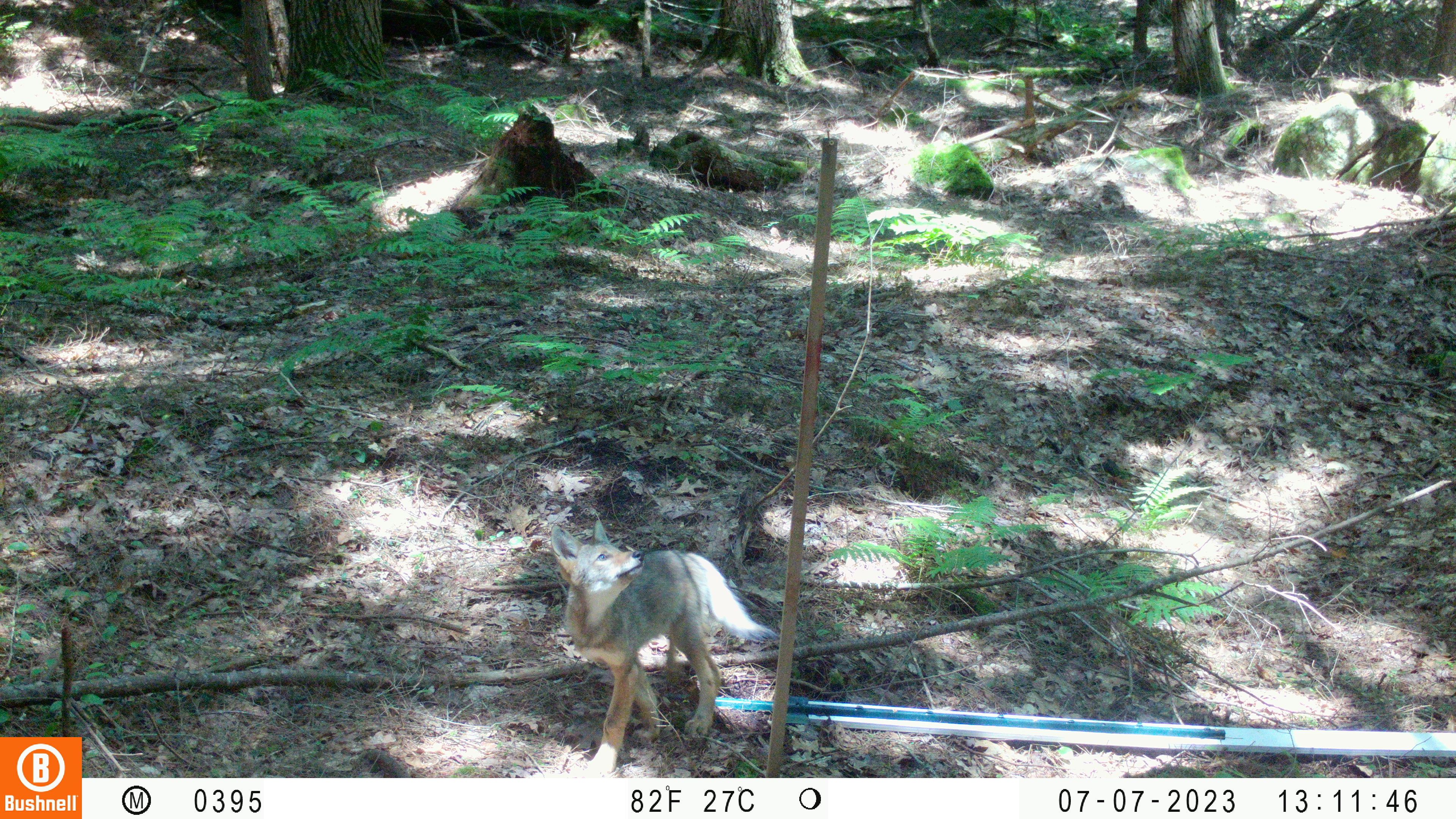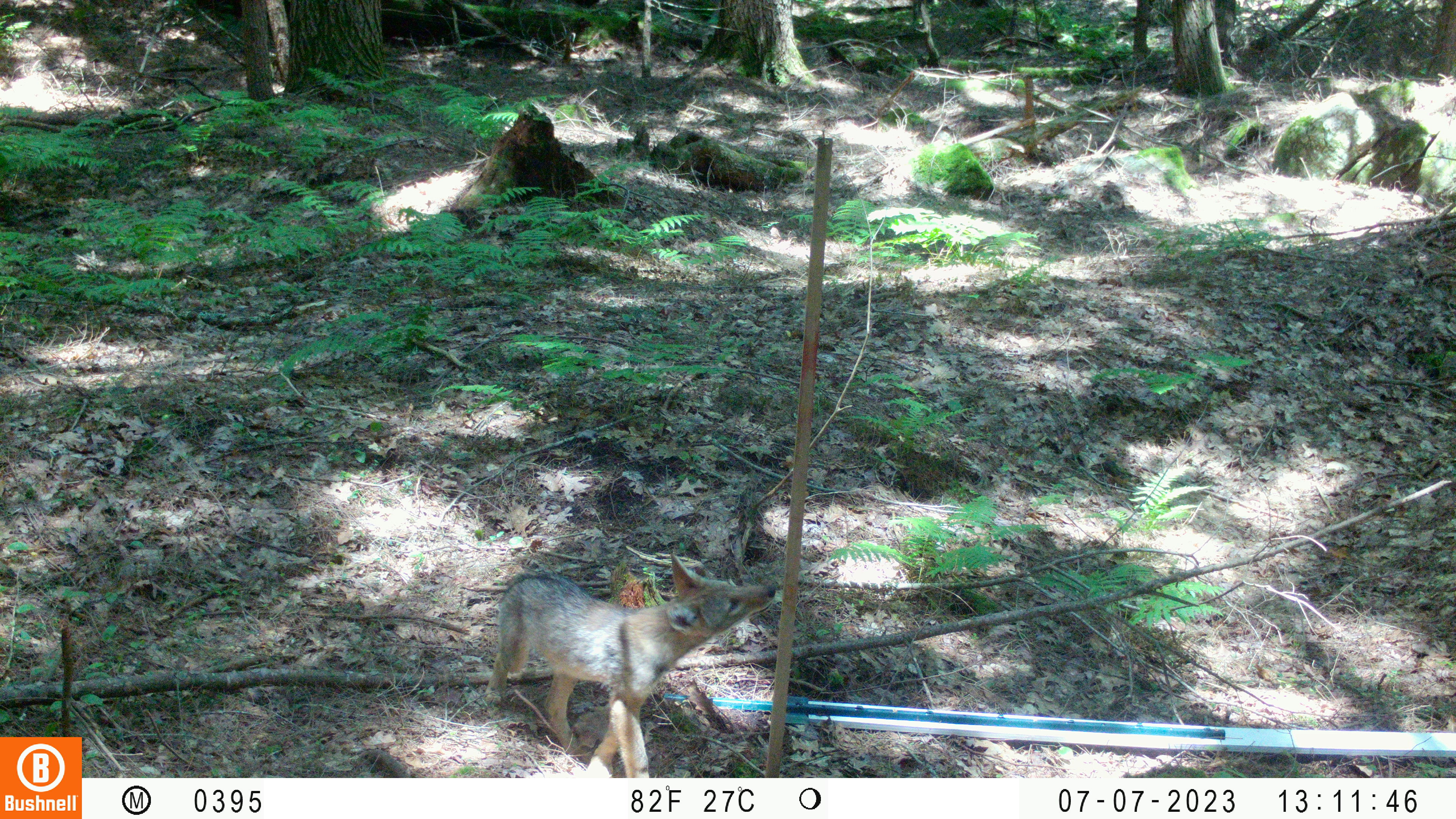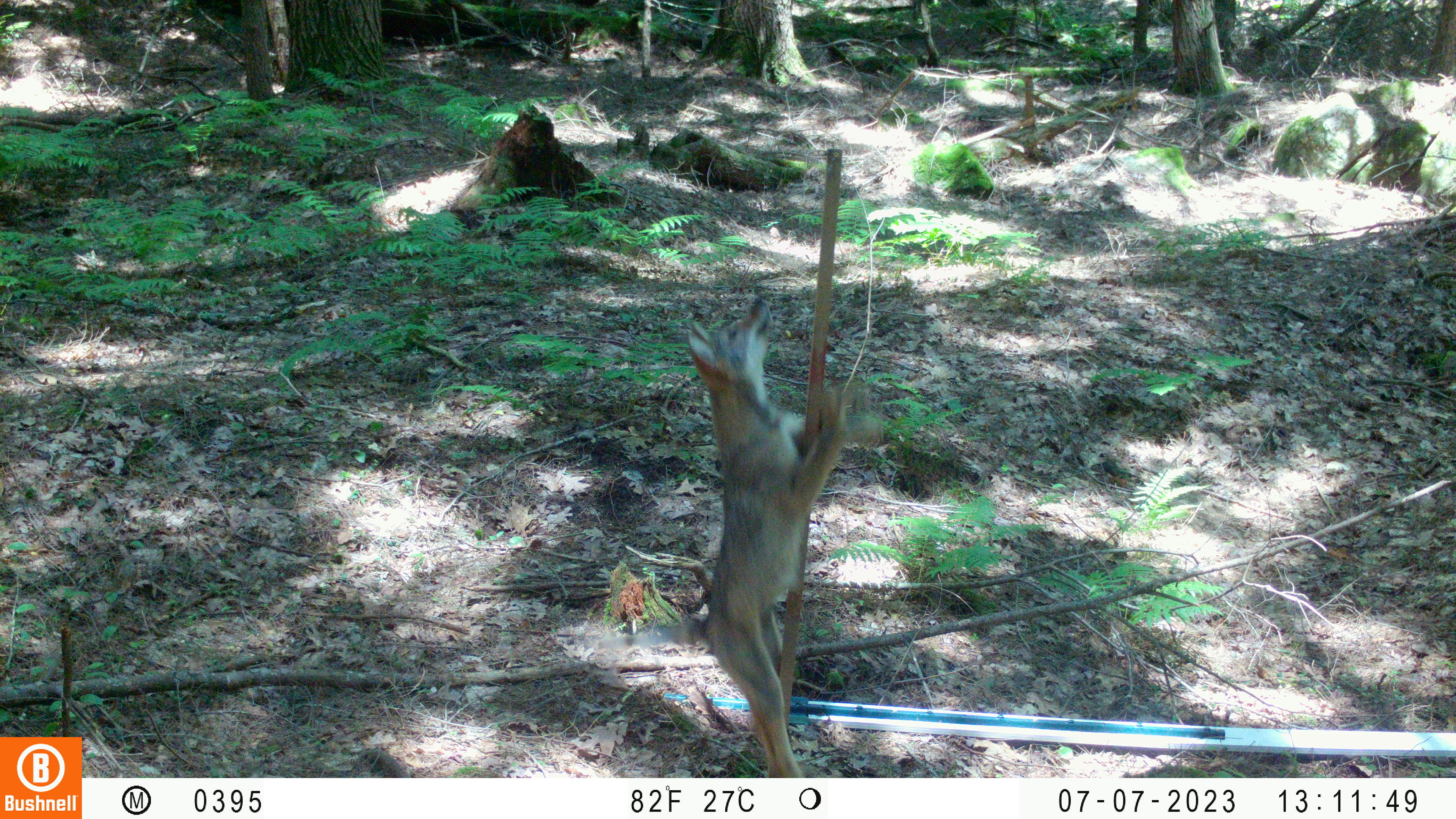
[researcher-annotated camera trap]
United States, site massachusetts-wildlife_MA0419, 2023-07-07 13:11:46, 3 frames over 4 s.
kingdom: Animalia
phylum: Chordata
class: Mammalia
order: Carnivora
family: Canidae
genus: Urocyon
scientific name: Urocyon cinereoargenteus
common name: gray fox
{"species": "gray fox (Urocyon cinereoargenteus)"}